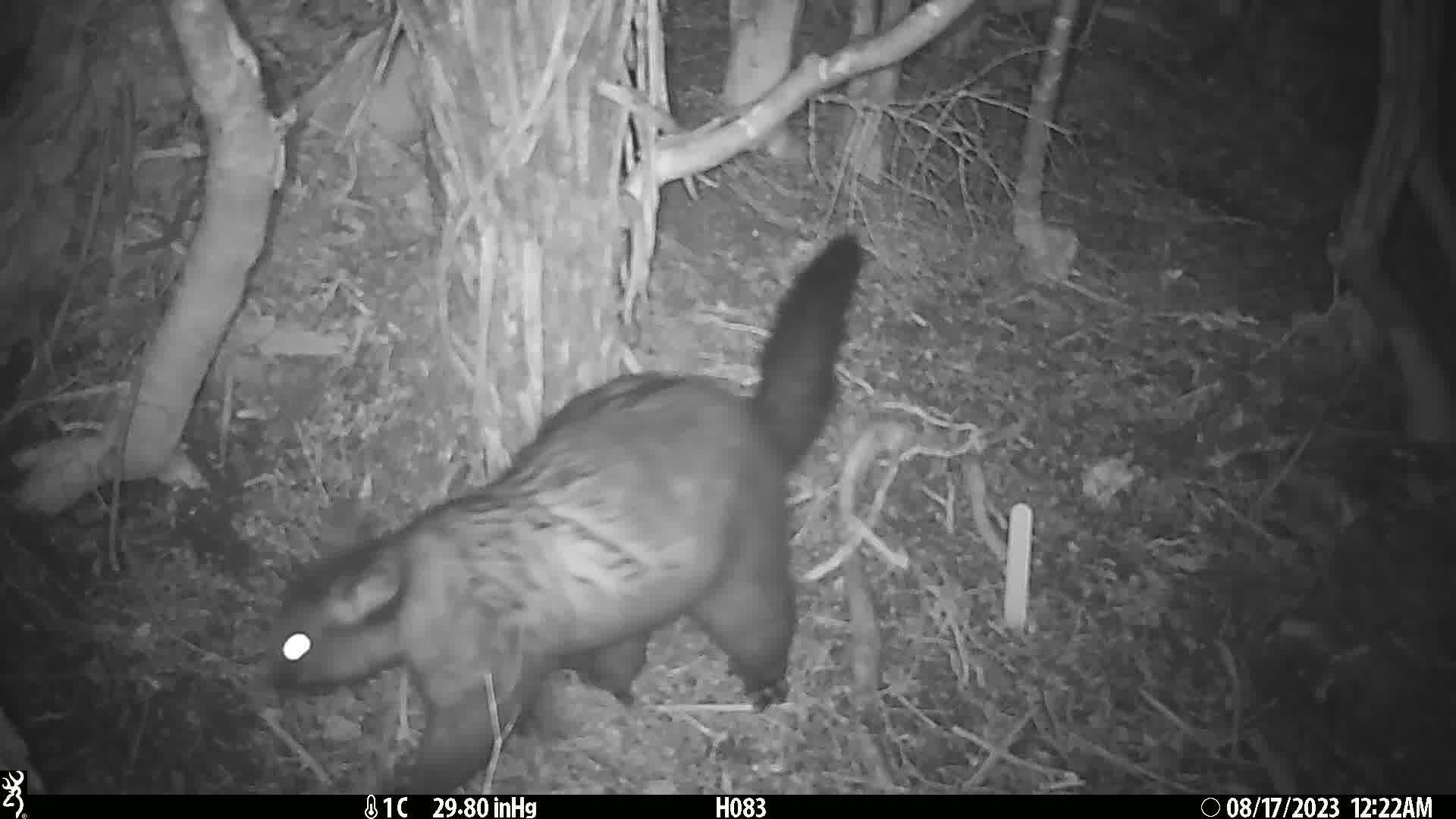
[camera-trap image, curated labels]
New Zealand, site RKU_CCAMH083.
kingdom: Animalia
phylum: Chordata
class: Mammalia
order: Diprotodontia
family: Phalangeridae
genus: Trichosurus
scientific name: Trichosurus vulpecula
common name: common brushtail possum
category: possum